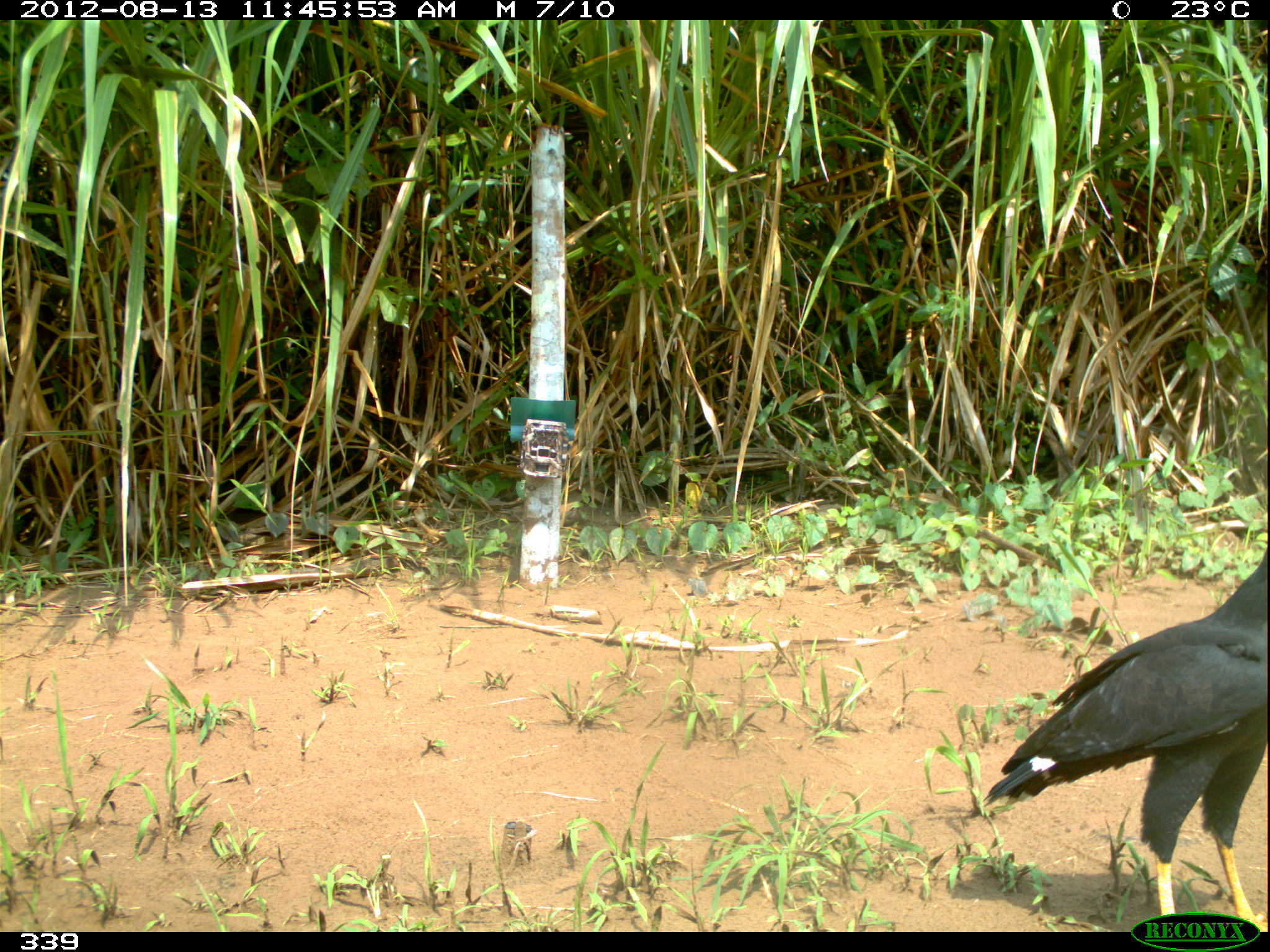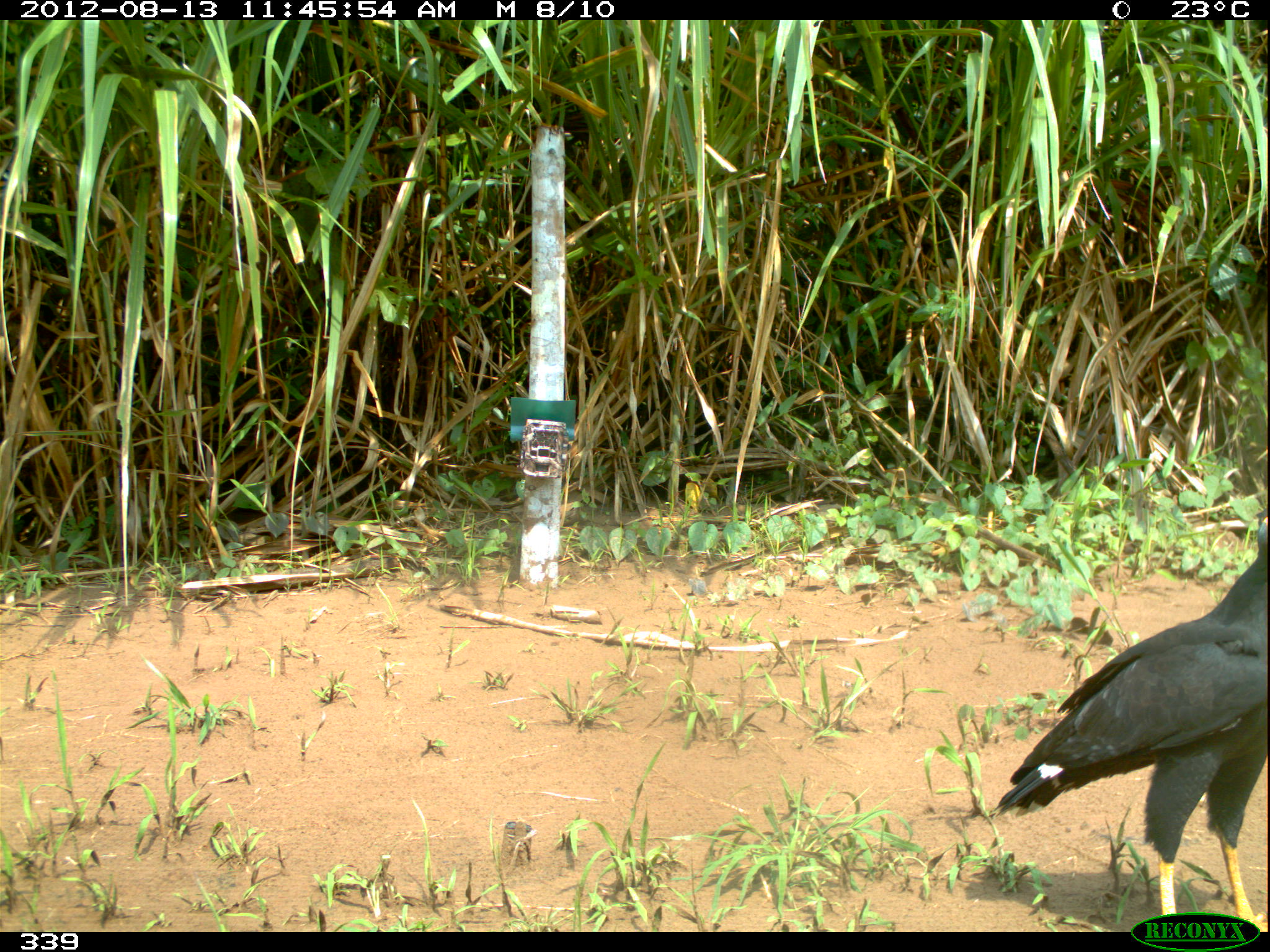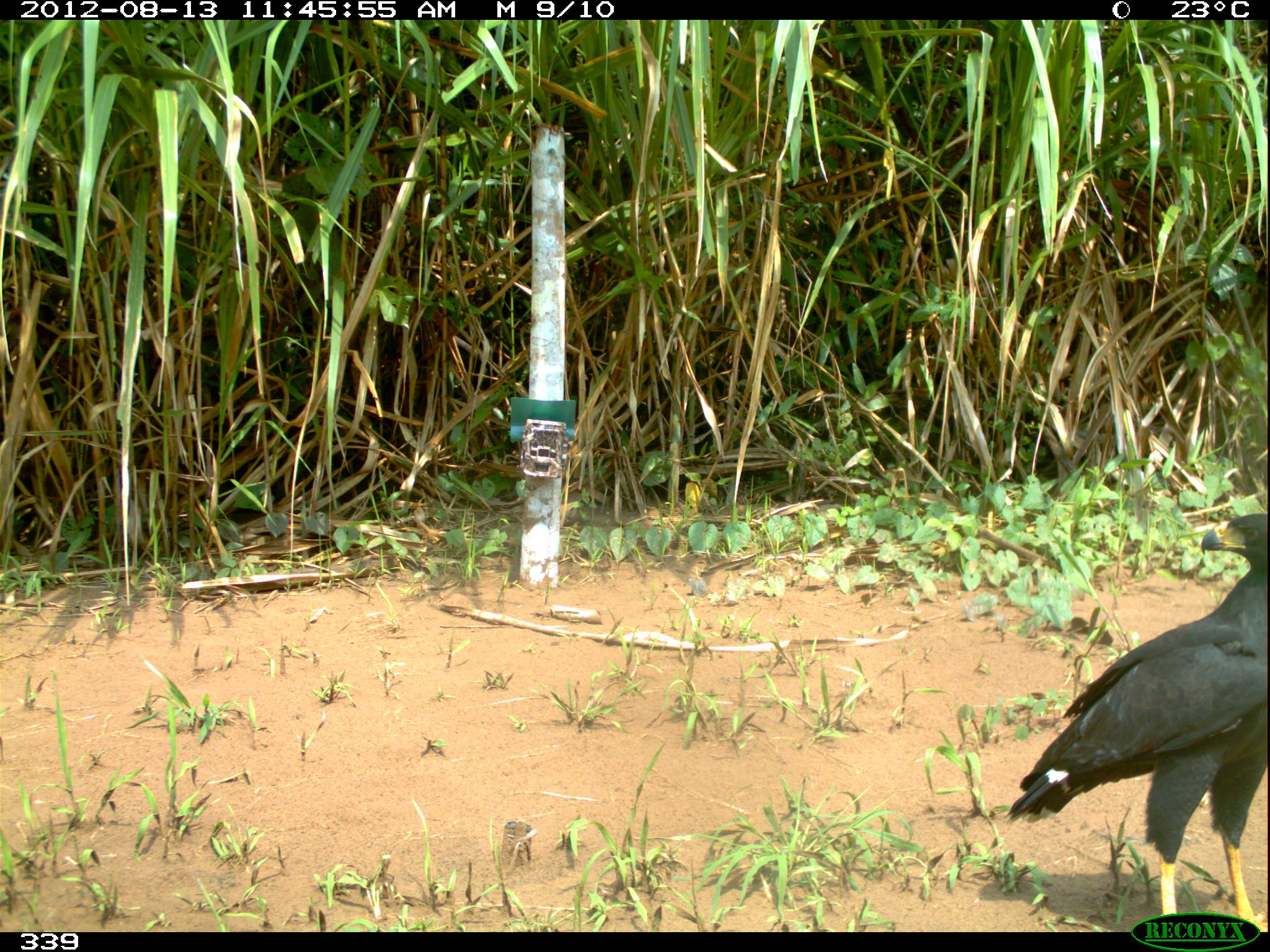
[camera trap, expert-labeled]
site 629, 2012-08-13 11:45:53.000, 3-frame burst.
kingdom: Animalia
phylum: Chordata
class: Aves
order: Accipitriformes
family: Accipitridae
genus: Buteogallus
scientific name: Buteogallus urubitinga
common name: great black hawk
Buteogallus urubitinga (great black hawk).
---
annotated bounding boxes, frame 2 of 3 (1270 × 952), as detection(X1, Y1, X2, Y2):
buteogallus urubitinga: detection(991, 516, 1266, 932)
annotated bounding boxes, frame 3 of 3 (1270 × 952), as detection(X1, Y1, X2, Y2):
buteogallus urubitinga: detection(1002, 511, 1265, 932)